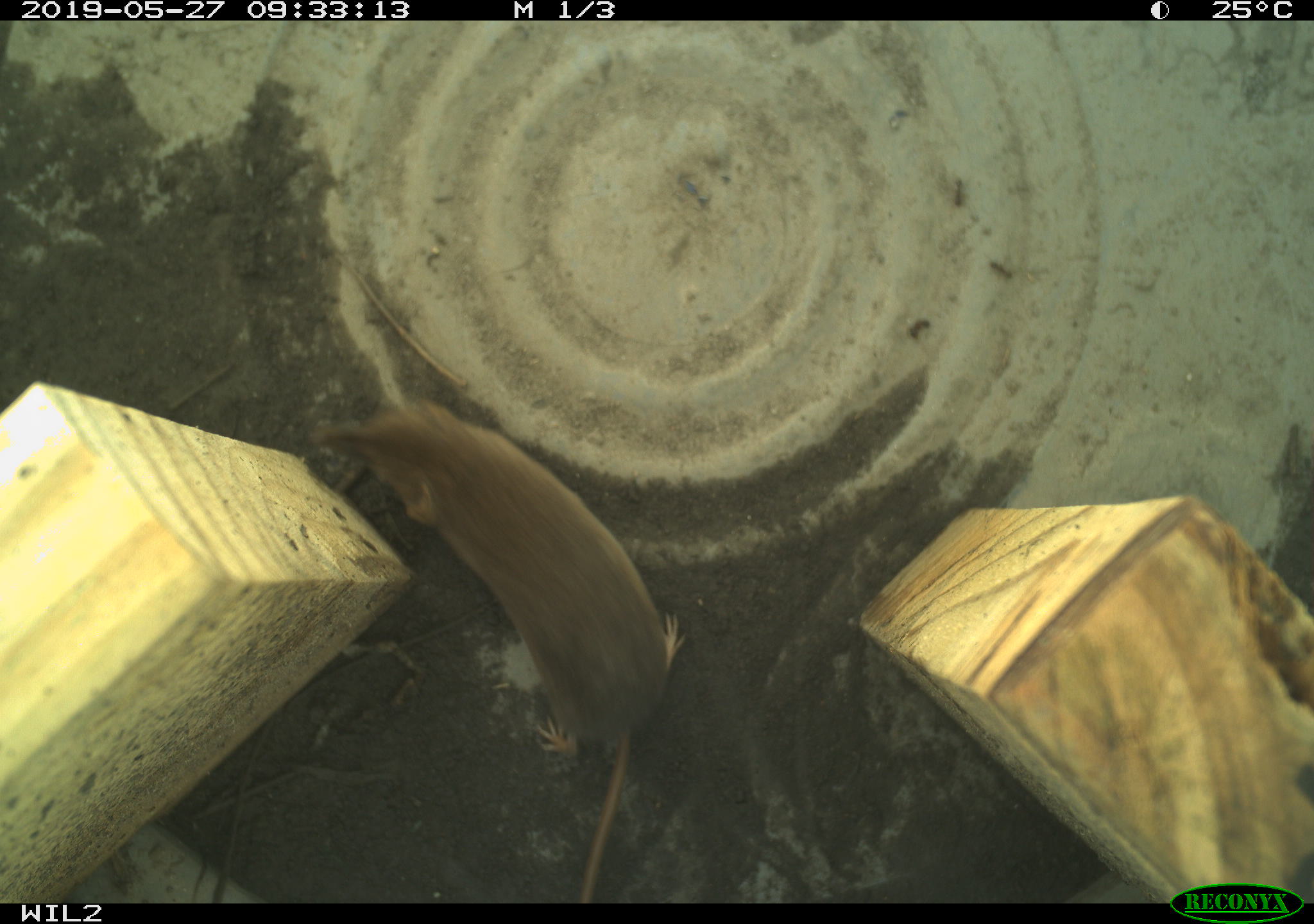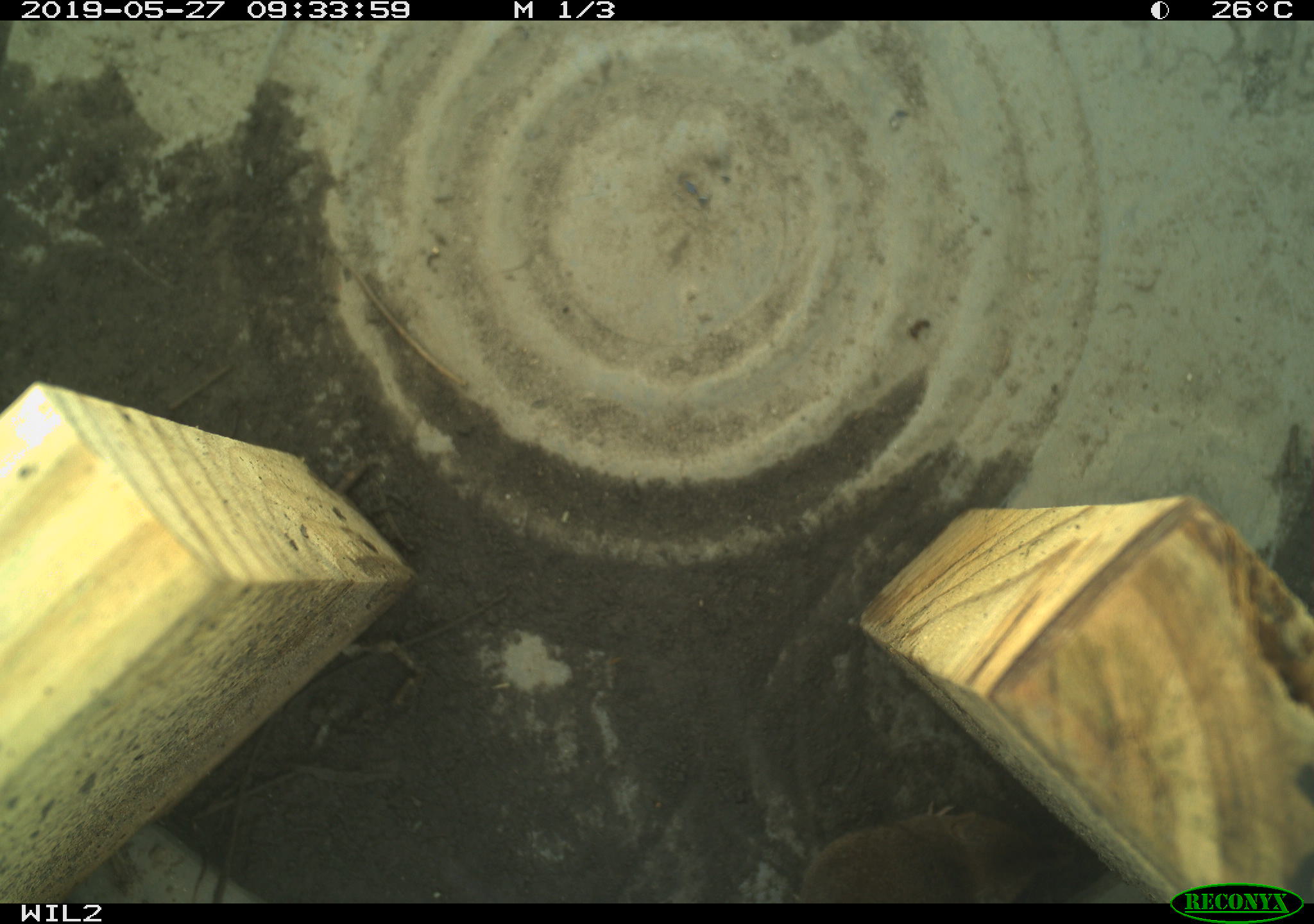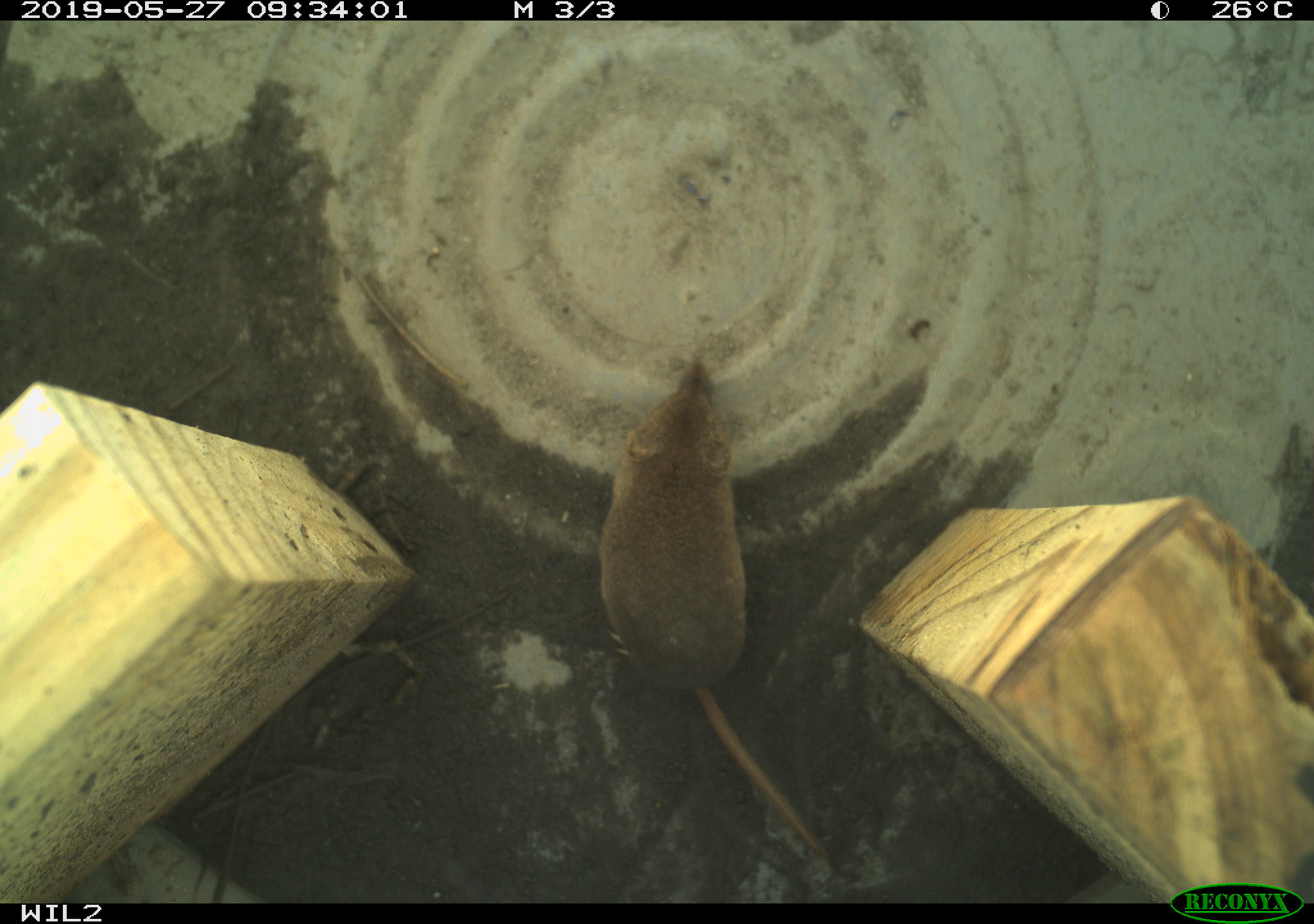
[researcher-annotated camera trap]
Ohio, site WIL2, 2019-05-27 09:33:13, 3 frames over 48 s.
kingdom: Animalia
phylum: Chordata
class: Mammalia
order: Eulipotyphla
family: Soricidae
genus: Sorex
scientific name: Sorex cinereus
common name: masked shrew